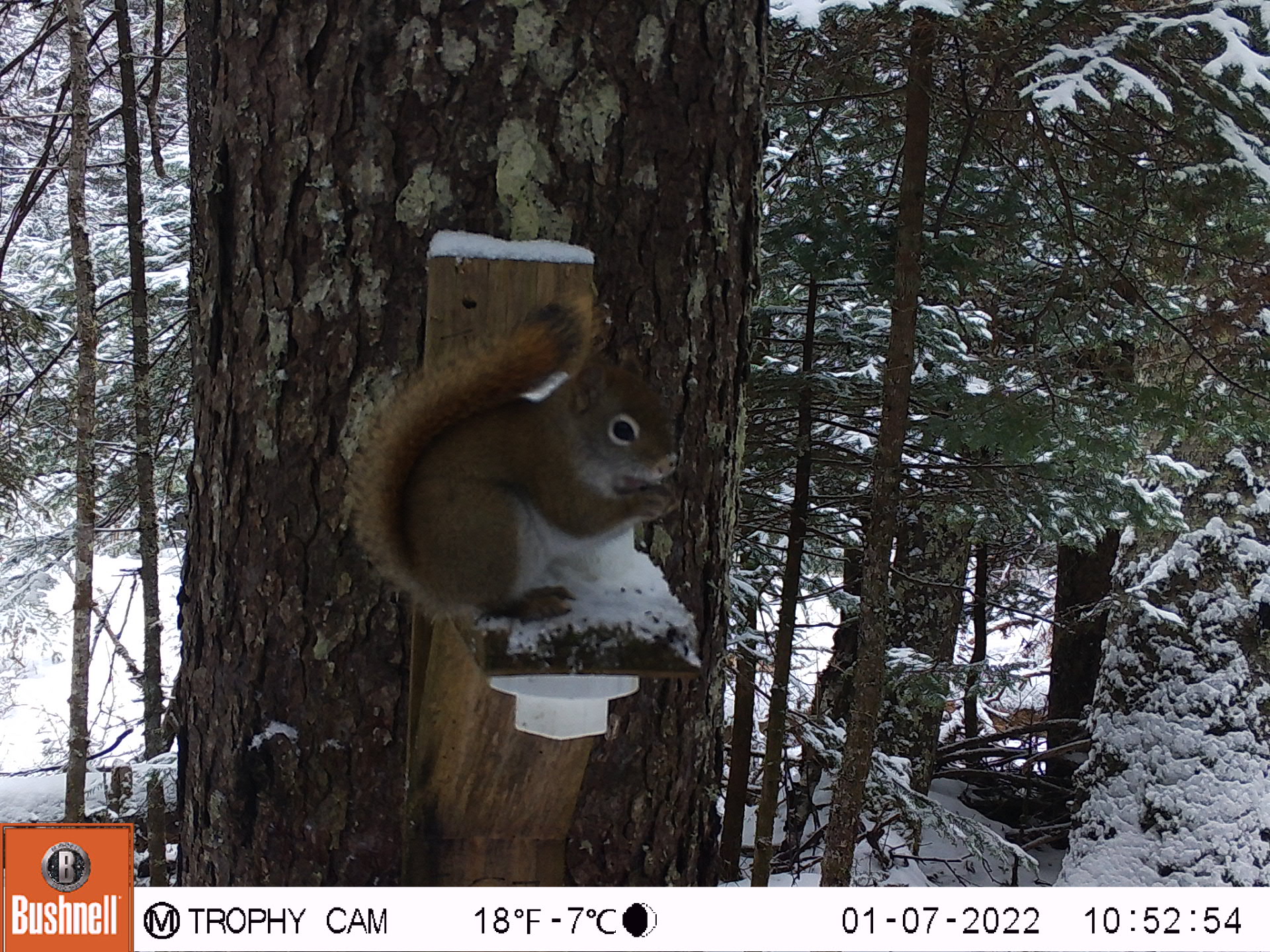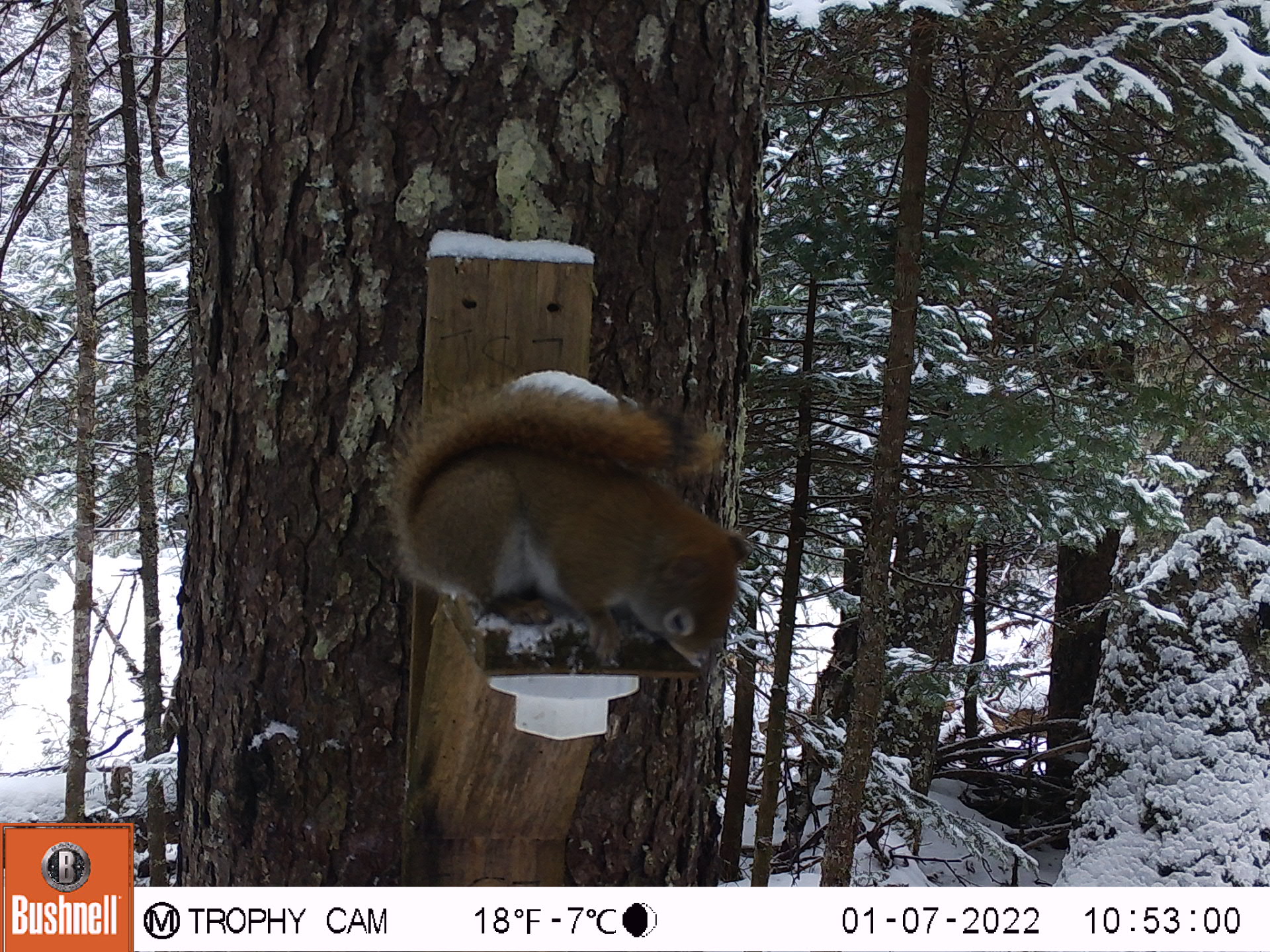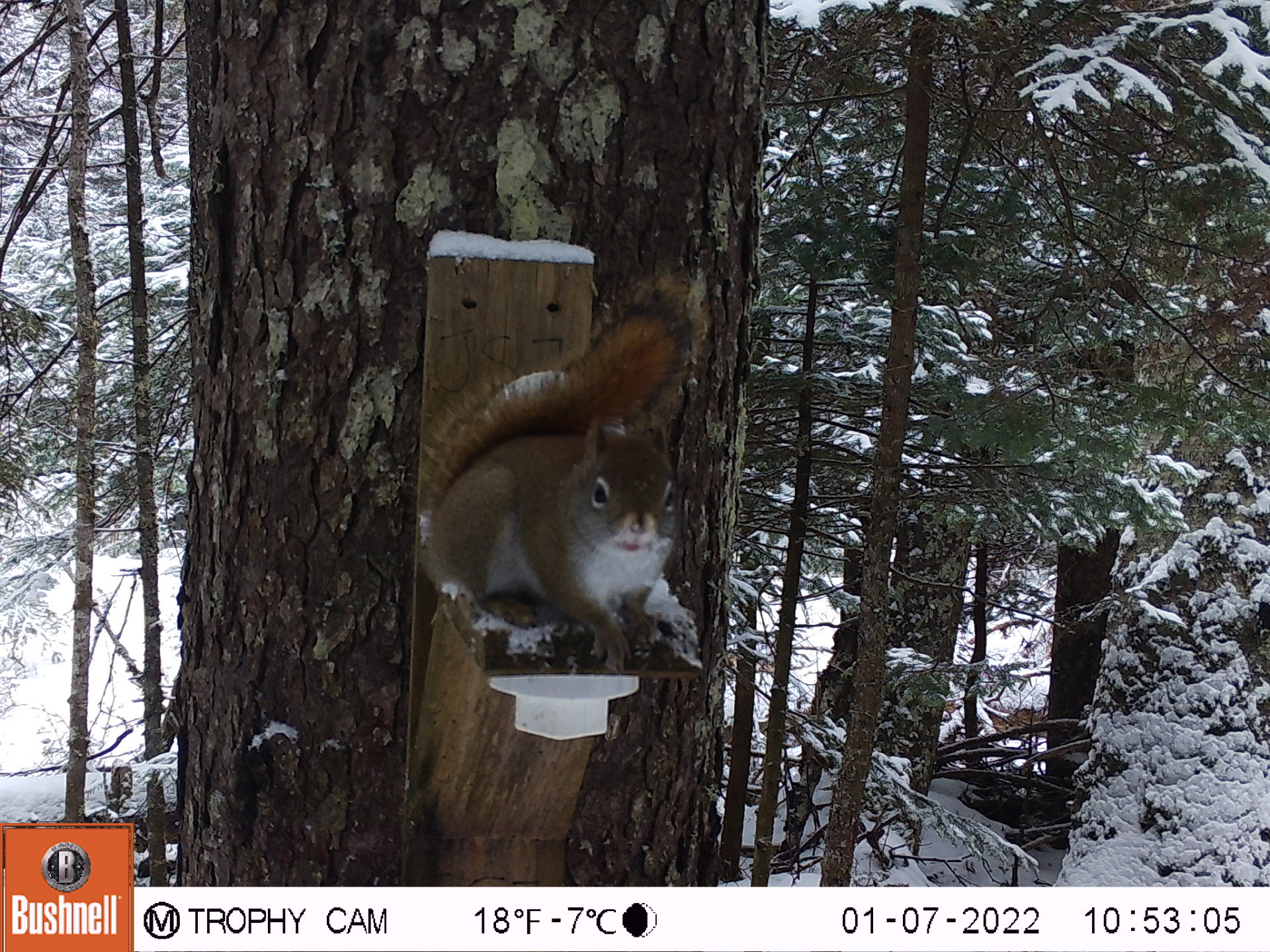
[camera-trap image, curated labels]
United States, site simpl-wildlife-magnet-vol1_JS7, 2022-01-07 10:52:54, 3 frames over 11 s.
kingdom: Animalia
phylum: Chordata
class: Mammalia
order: Rodentia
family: Sciuridae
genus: Tamiasciurus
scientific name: Tamiasciurus hudsonicus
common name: red squirrel